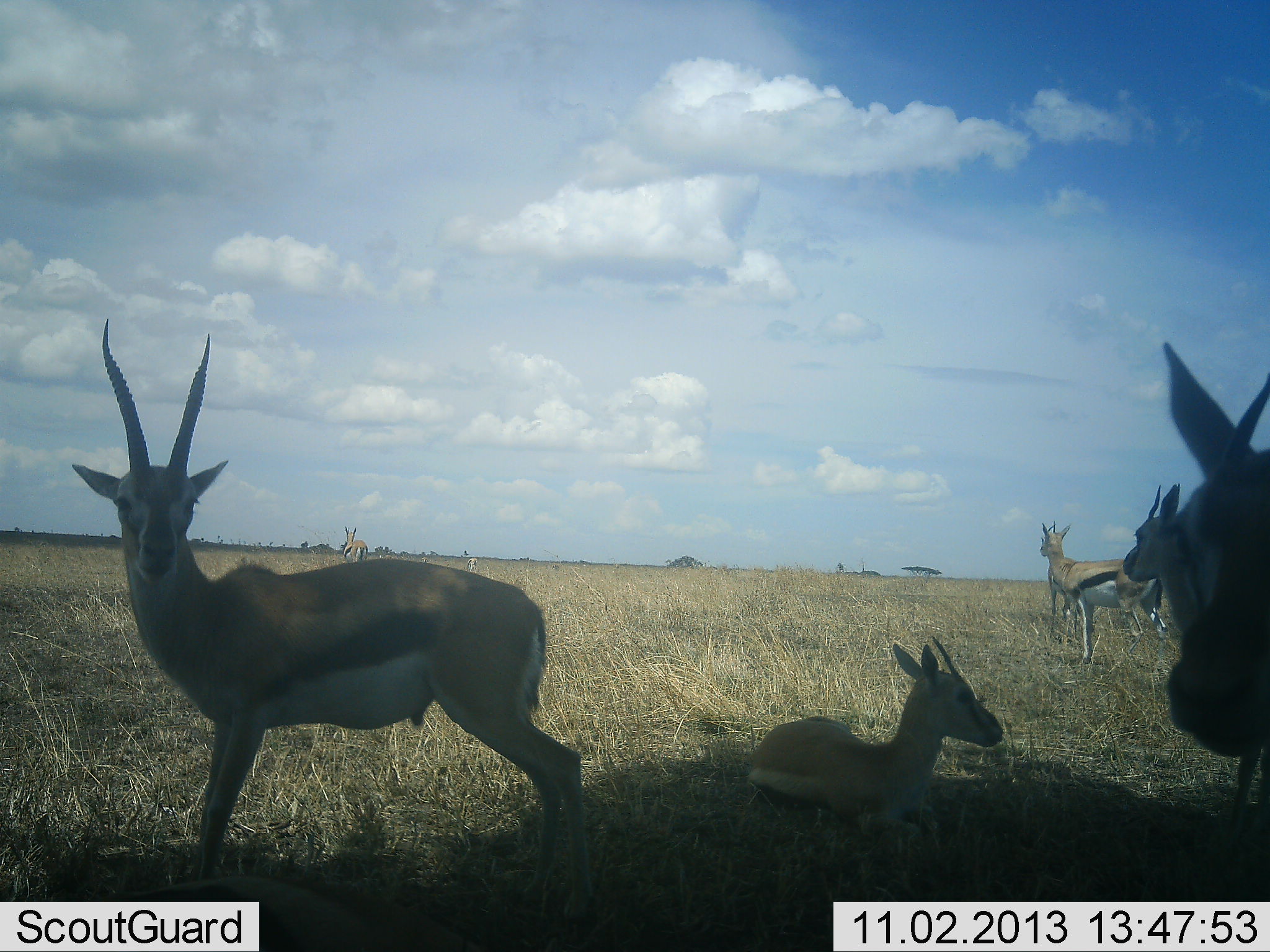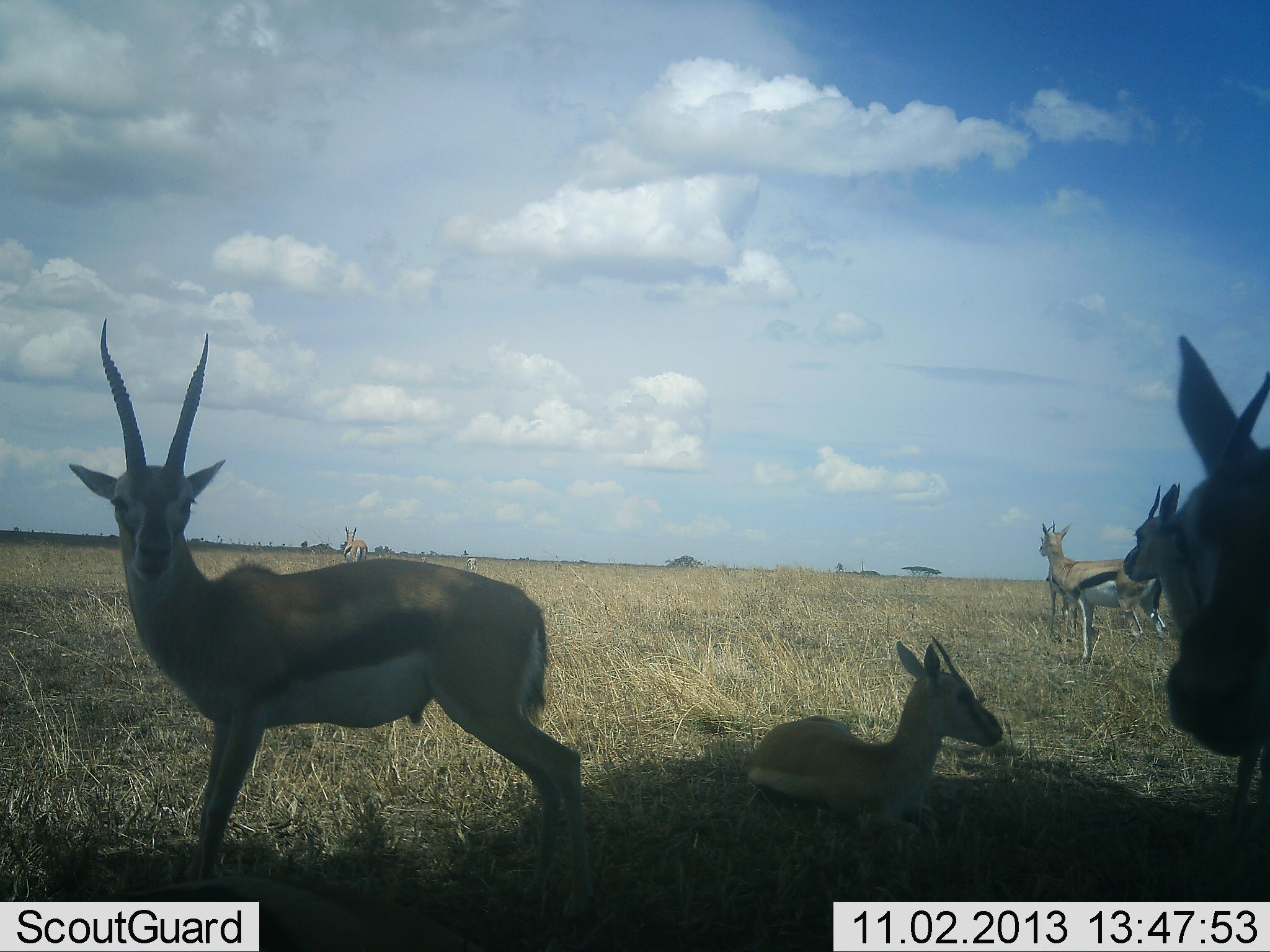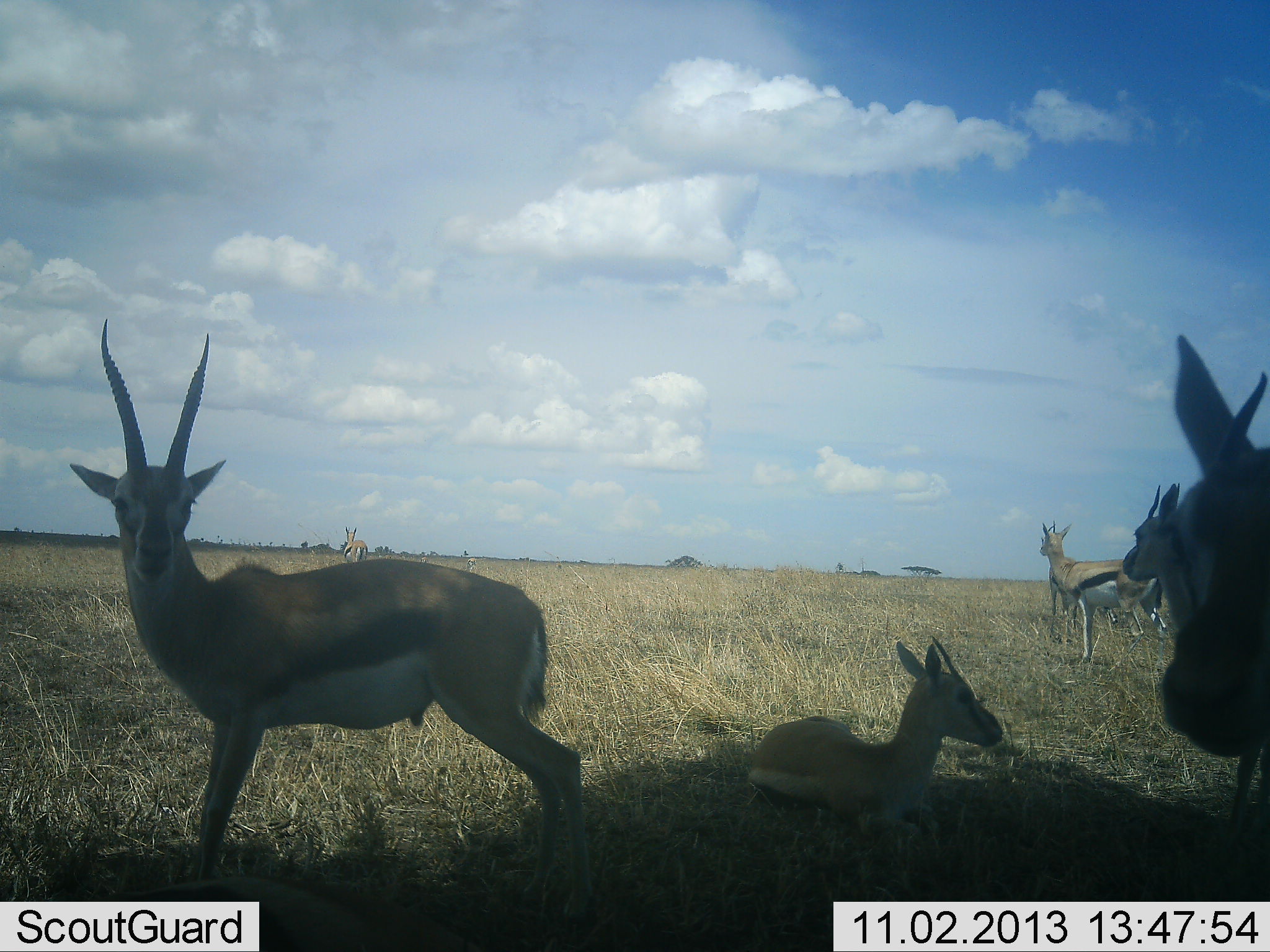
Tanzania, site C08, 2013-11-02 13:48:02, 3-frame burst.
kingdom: Animalia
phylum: Chordata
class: Mammalia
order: Artiodactyla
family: Bovidae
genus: Eudorcas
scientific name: Eudorcas thomsonii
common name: thomson's gazelle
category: gazellethomsons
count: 7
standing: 90%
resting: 90%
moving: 0%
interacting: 10%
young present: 10%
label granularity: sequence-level